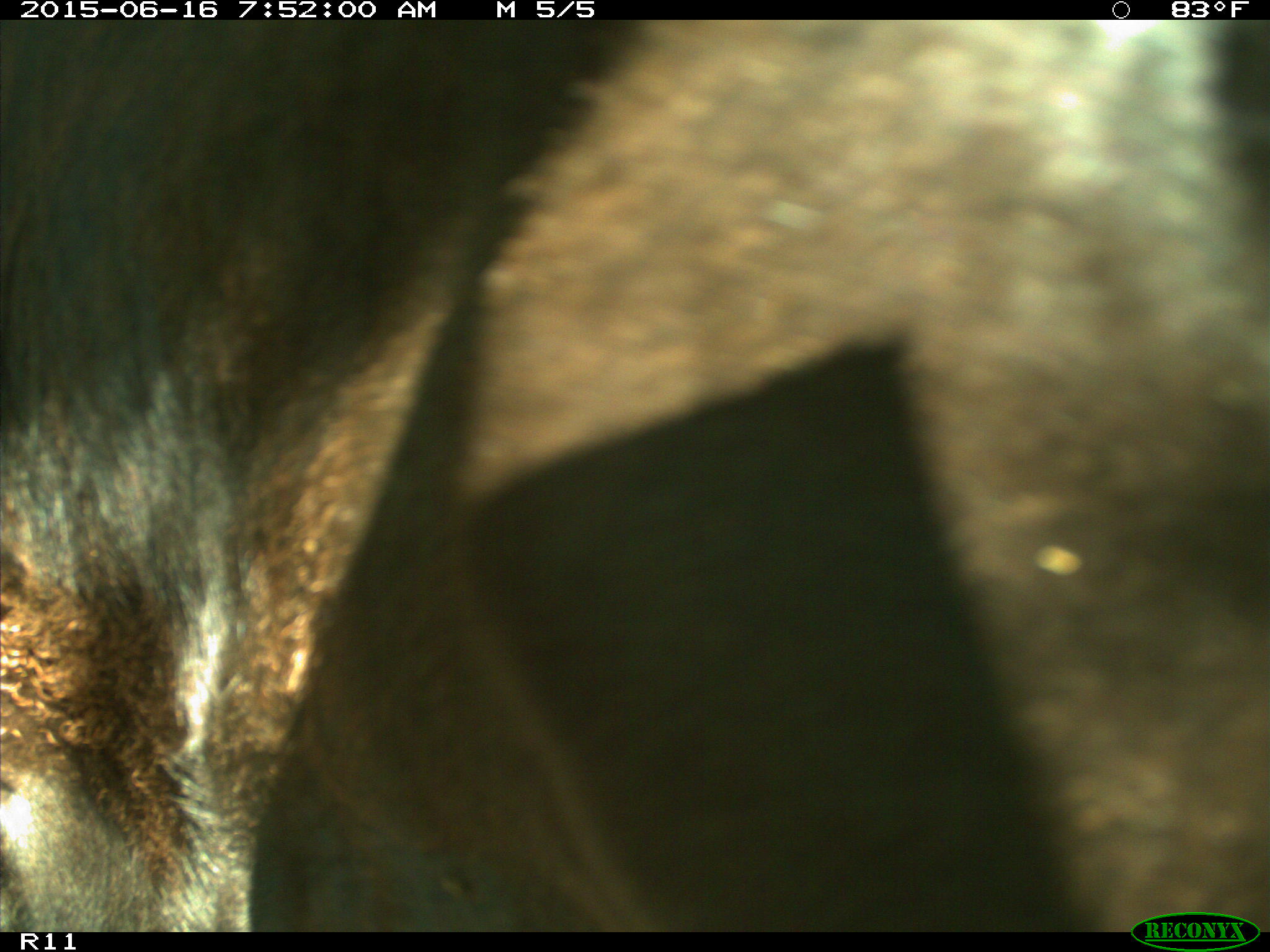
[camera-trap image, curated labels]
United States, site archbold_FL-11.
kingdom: Animalia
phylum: Chordata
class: Mammalia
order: Artiodactyla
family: Bovidae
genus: Bos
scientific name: Bos taurus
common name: domestic cow